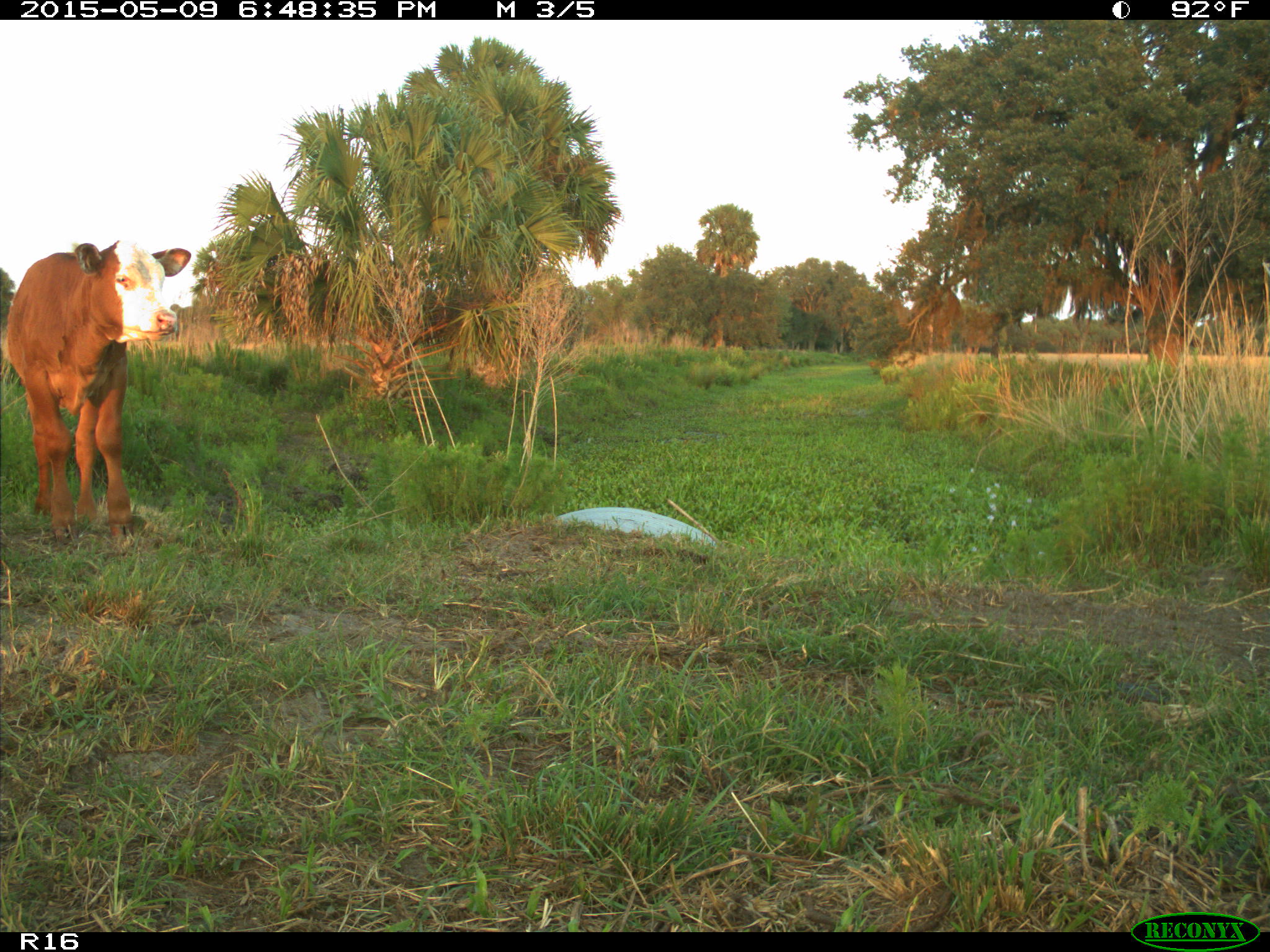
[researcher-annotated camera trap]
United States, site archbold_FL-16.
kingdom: Animalia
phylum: Chordata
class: Mammalia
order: Artiodactyla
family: Bovidae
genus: Bos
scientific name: Bos taurus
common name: domestic cow